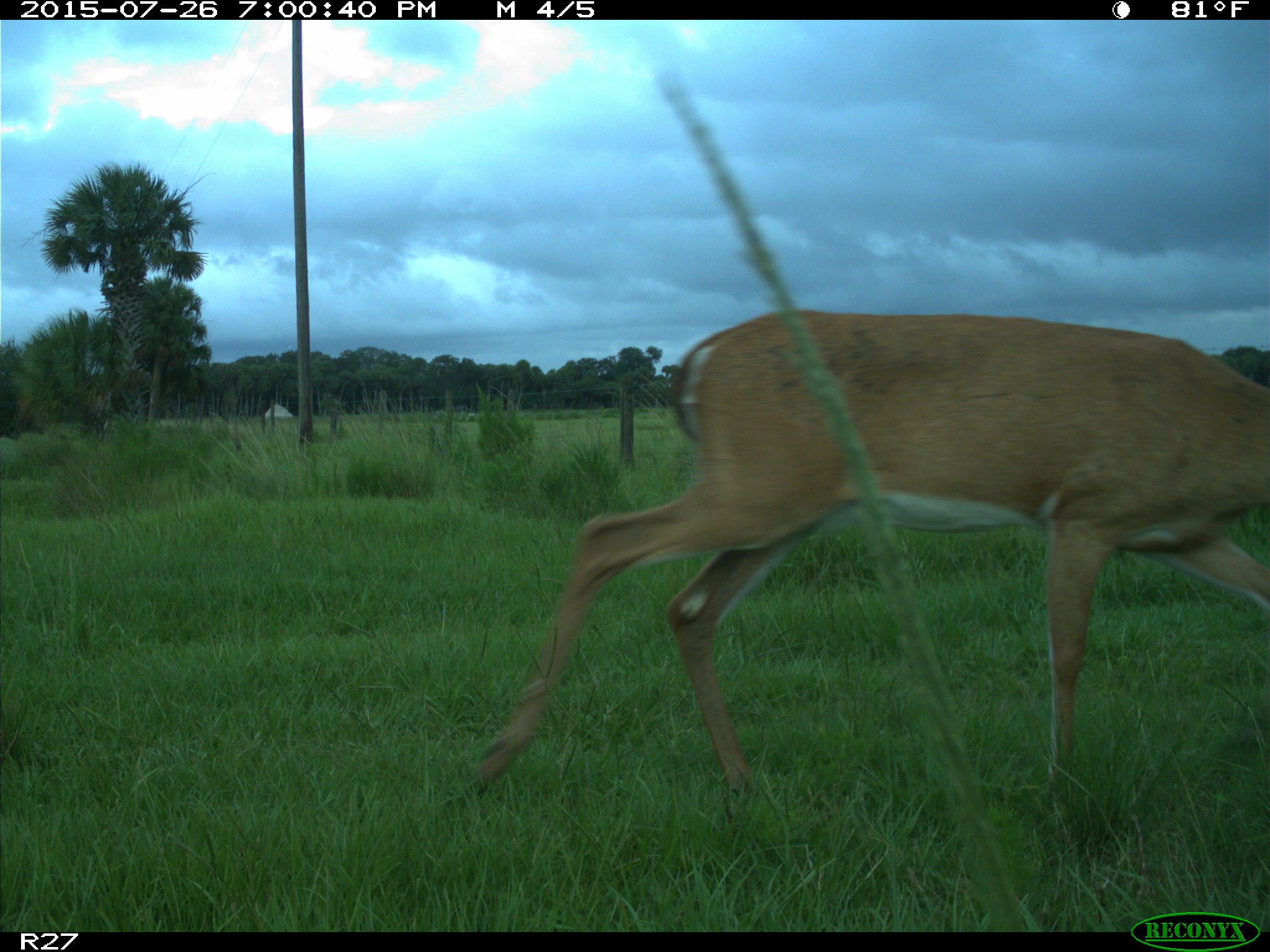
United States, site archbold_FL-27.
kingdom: Animalia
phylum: Chordata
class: Mammalia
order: Artiodactyla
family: Cervidae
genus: Odocoileus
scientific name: Odocoileus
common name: deer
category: unidentified deer